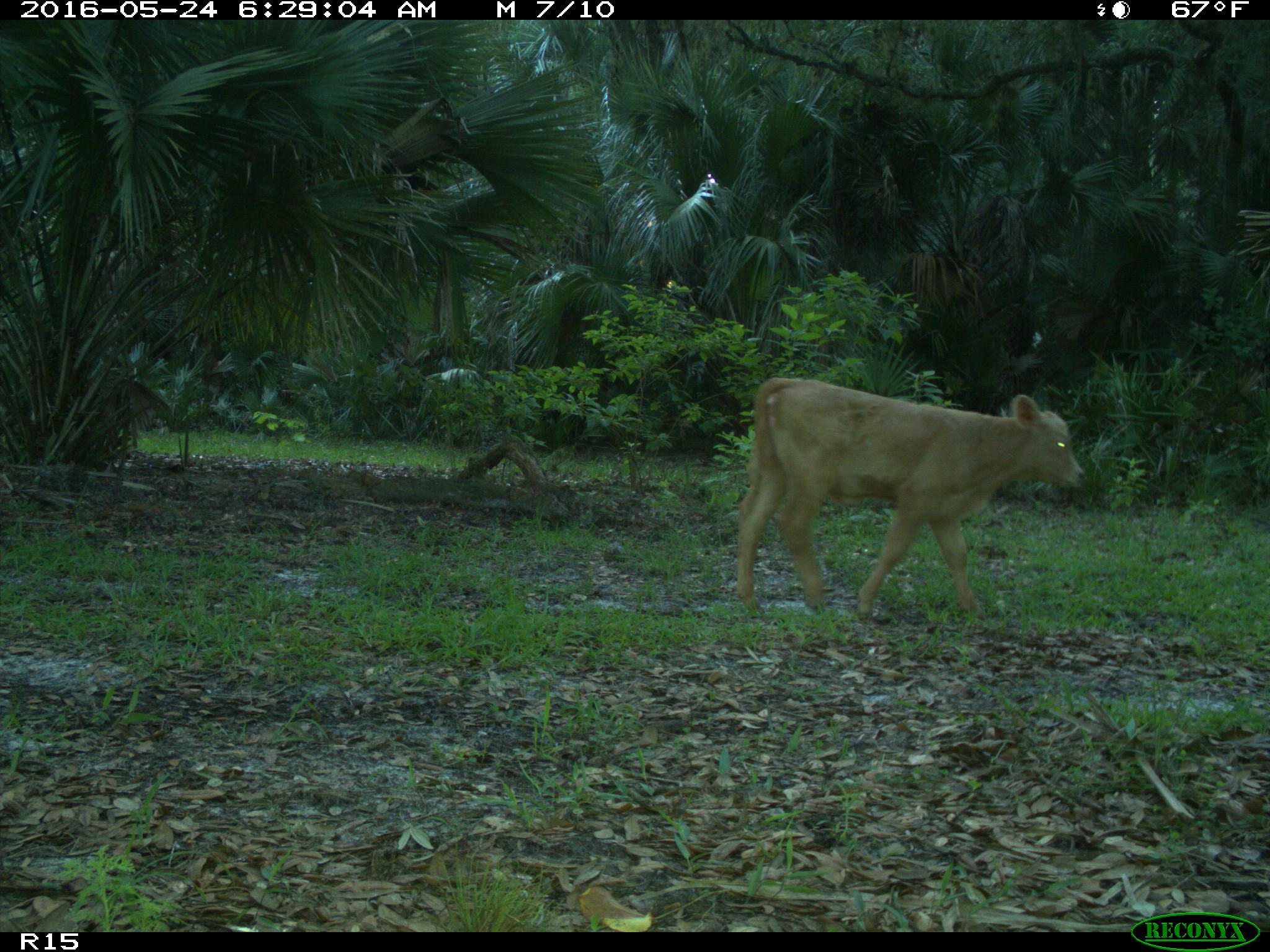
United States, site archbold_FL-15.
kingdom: Animalia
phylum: Chordata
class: Mammalia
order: Artiodactyla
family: Bovidae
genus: Bos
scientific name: Bos taurus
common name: domestic cow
Bos taurus (domestic cow).